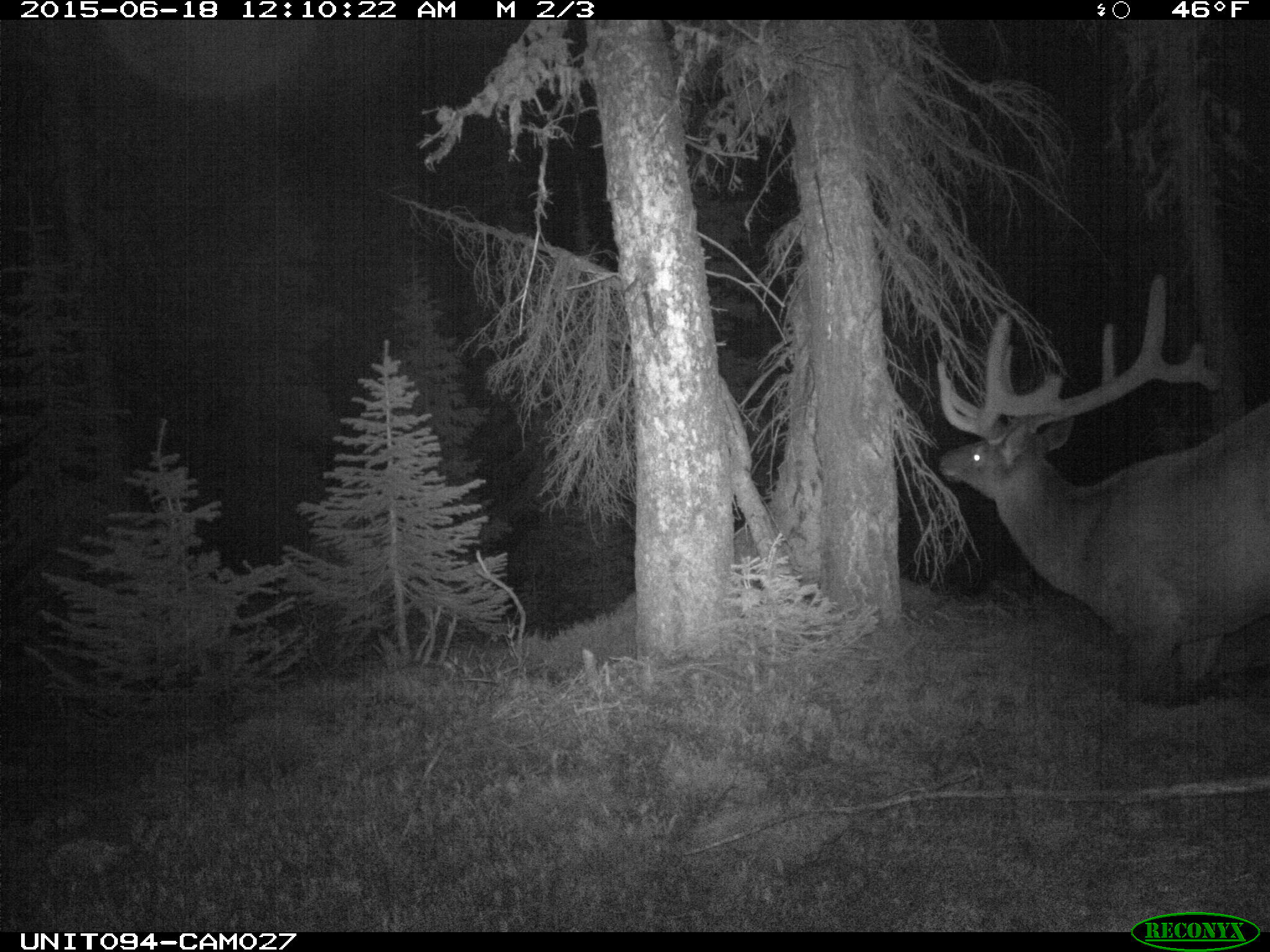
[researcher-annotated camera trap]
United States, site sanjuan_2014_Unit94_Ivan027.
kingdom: Animalia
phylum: Chordata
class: Mammalia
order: Artiodactyla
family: Cervidae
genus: Cervus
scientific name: Cervus elaphus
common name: red deer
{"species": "Cervus elaphus (red deer)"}